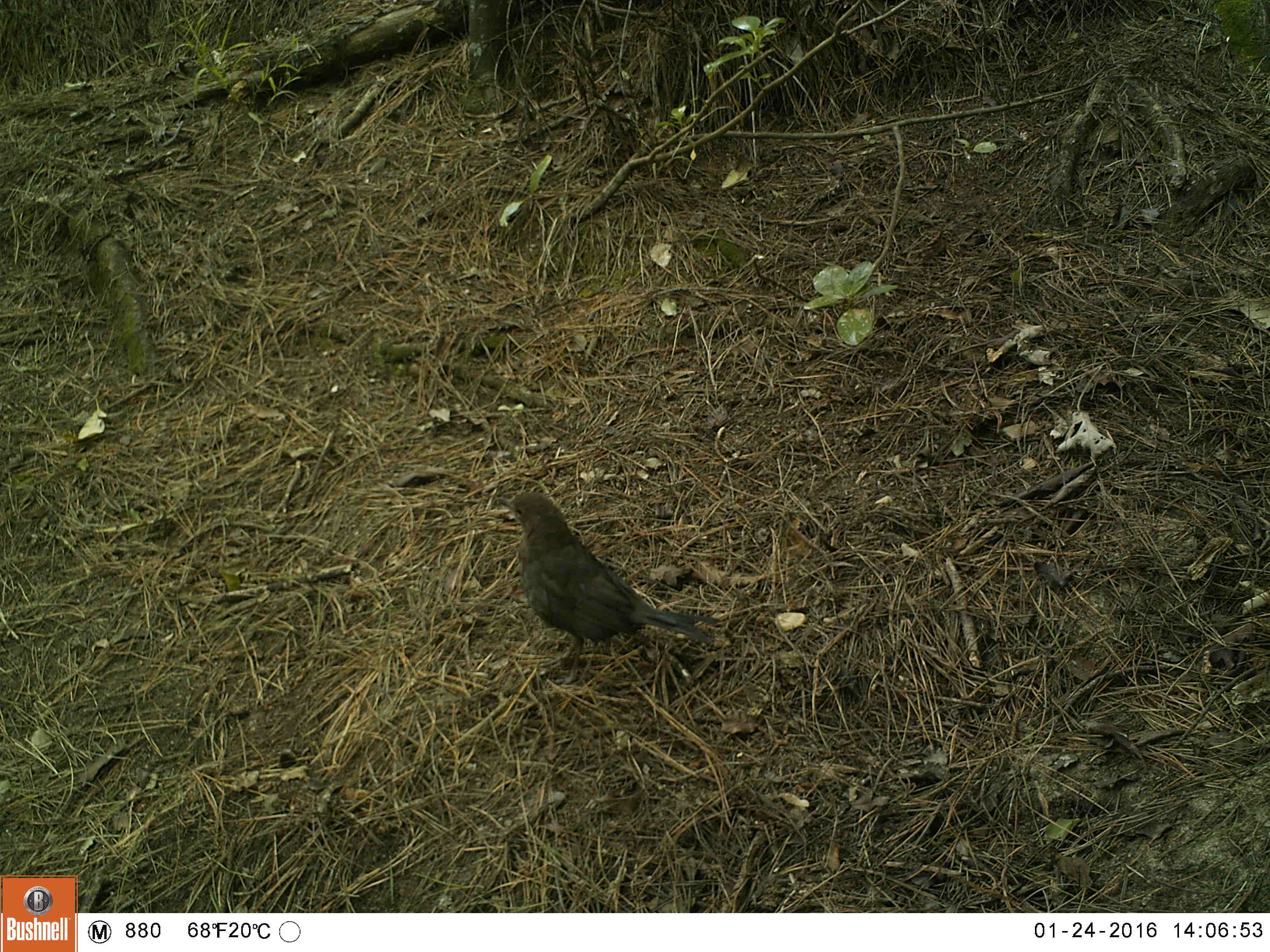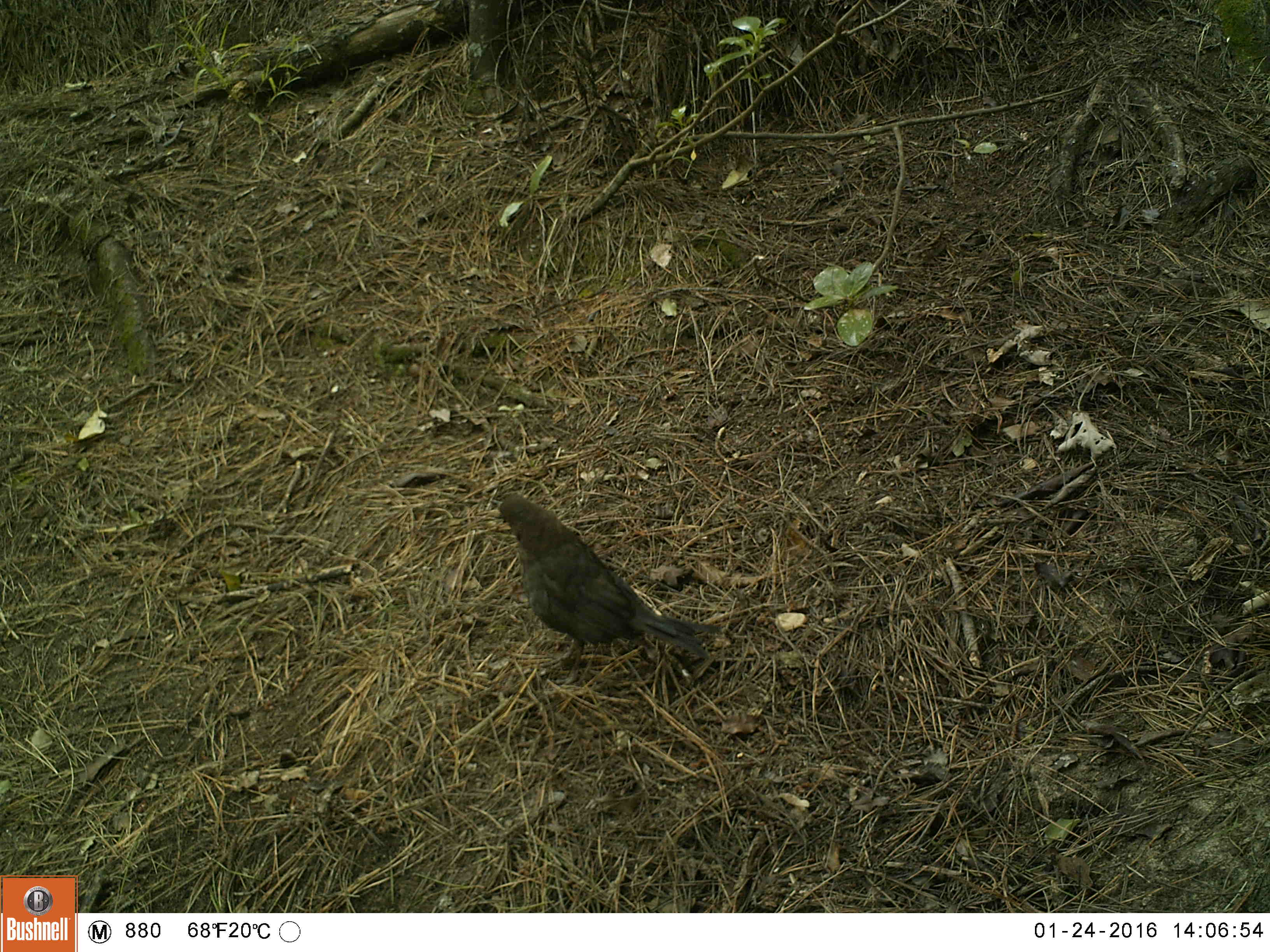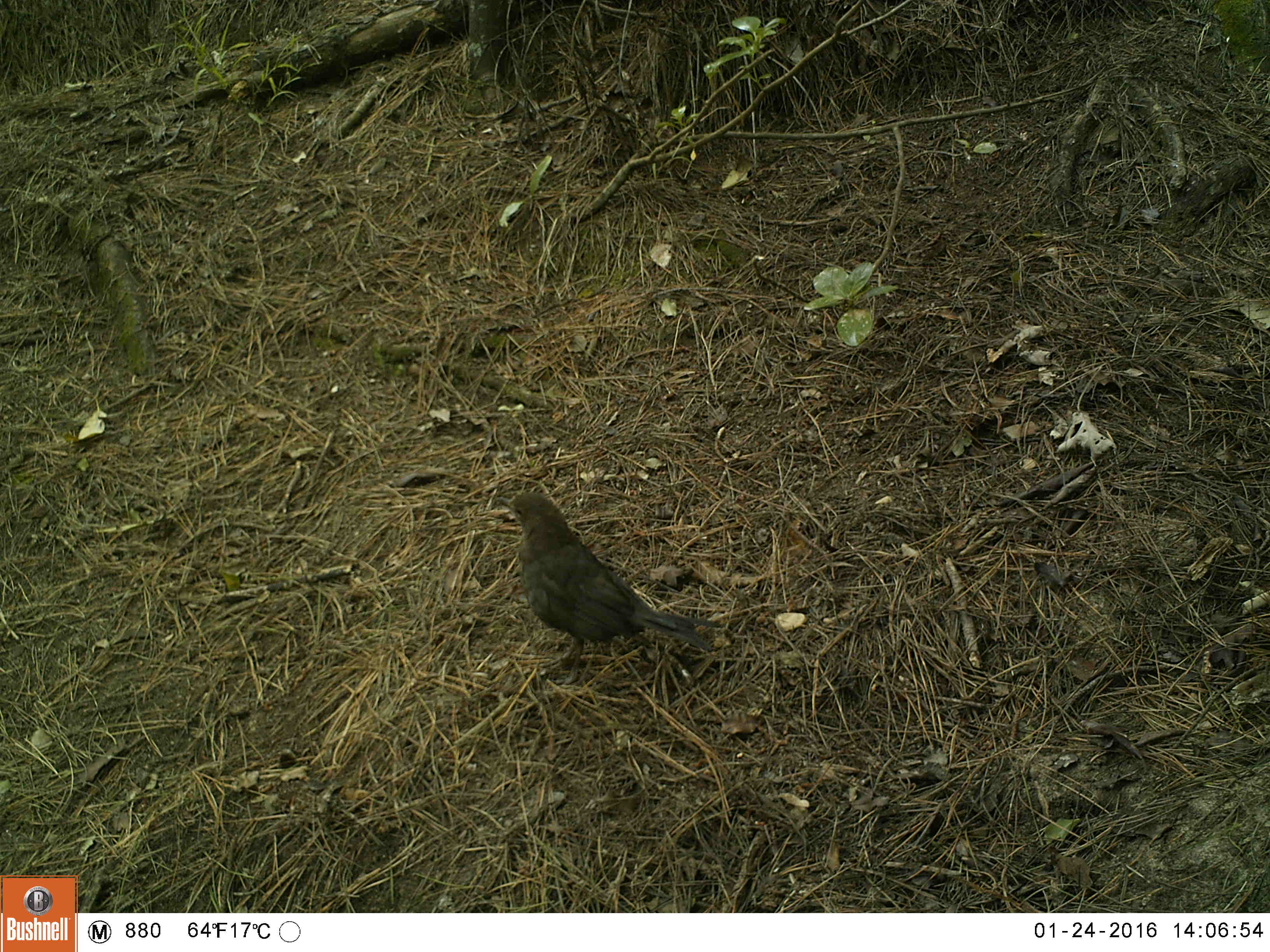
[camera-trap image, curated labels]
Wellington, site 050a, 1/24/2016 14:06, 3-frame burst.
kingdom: Animalia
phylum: Chordata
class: Aves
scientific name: Aves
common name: bird